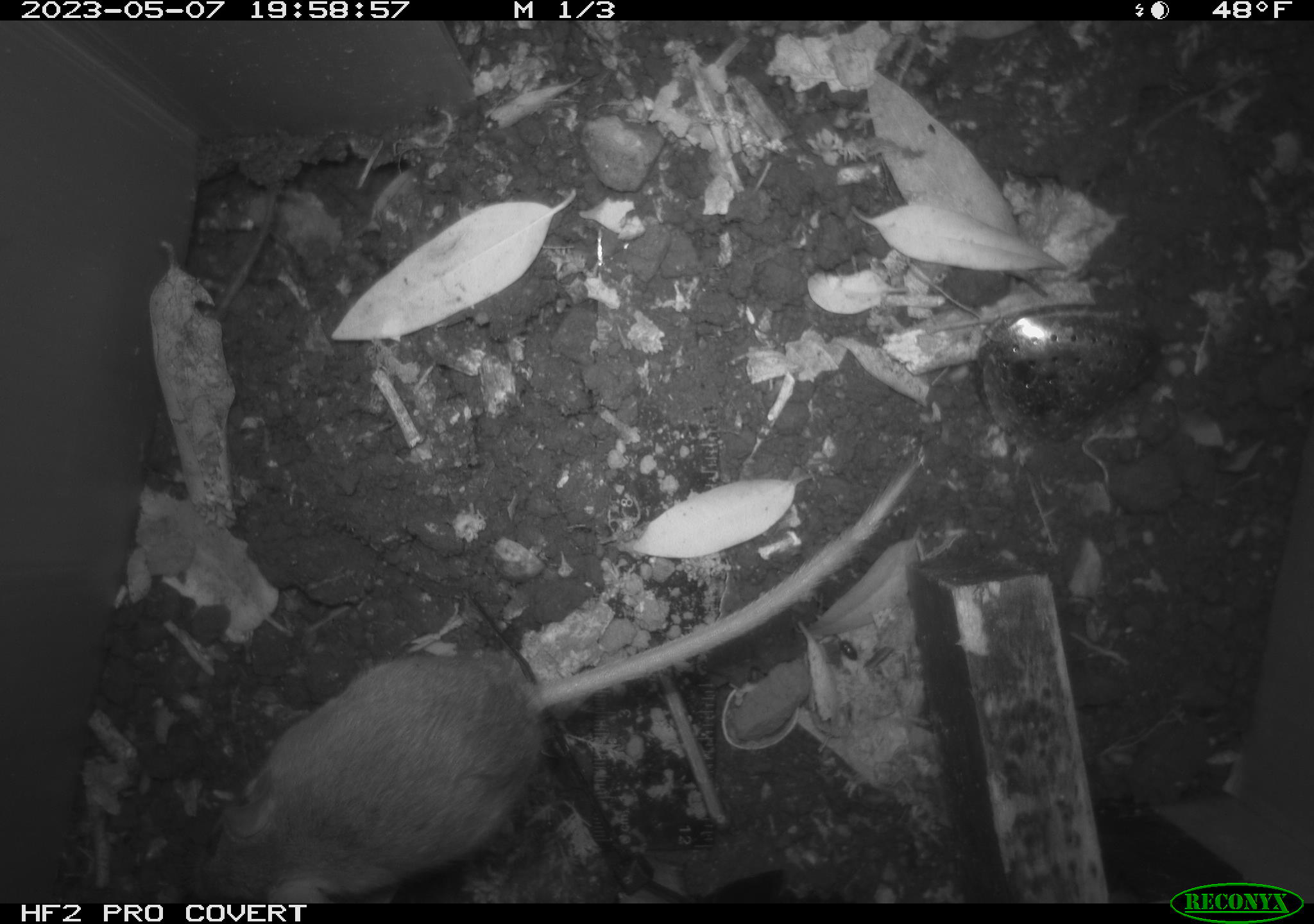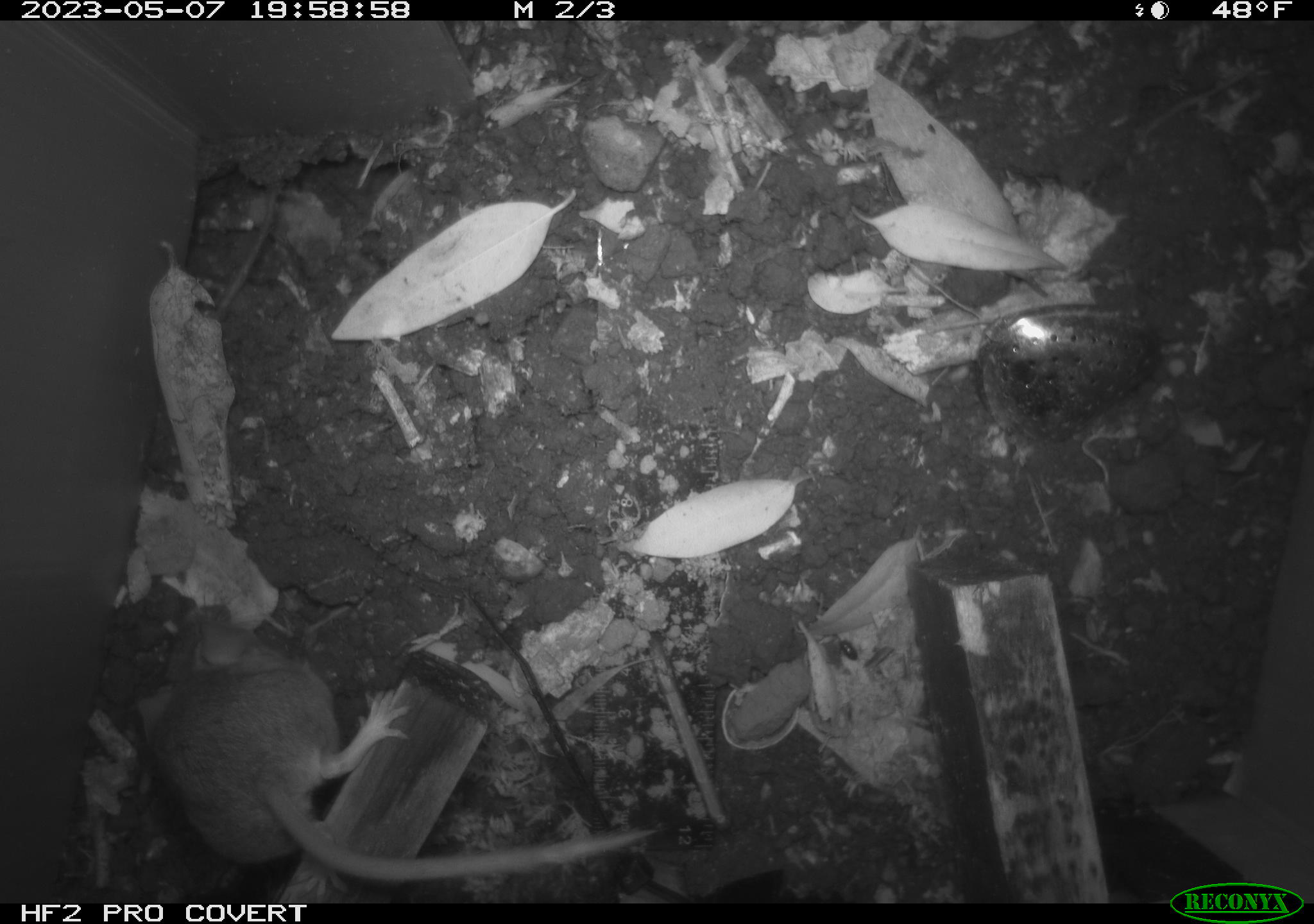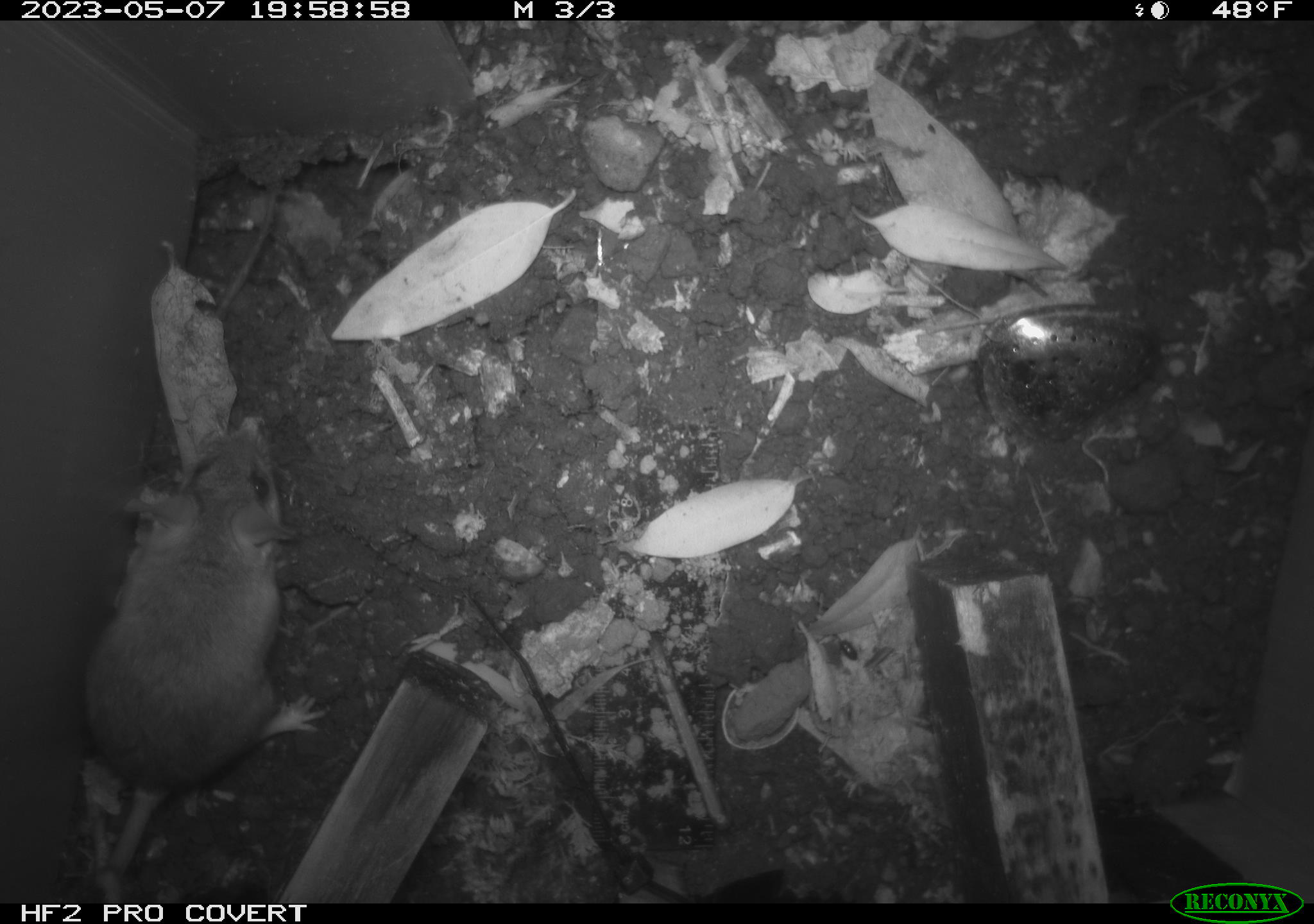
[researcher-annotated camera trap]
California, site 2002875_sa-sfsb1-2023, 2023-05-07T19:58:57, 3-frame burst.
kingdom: Animalia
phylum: Chordata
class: Mammalia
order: Rodentia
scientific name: Rodentia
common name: mouse species